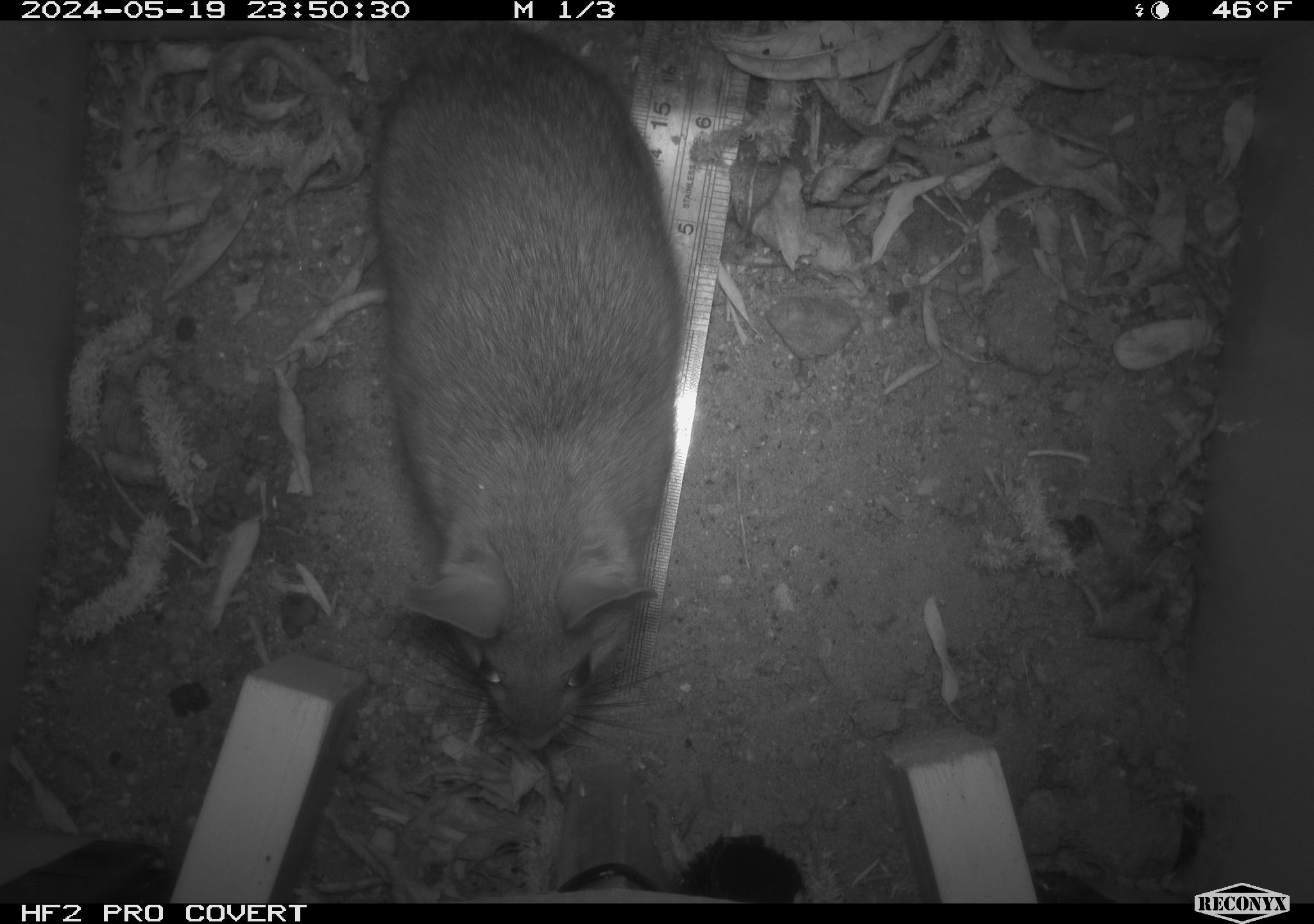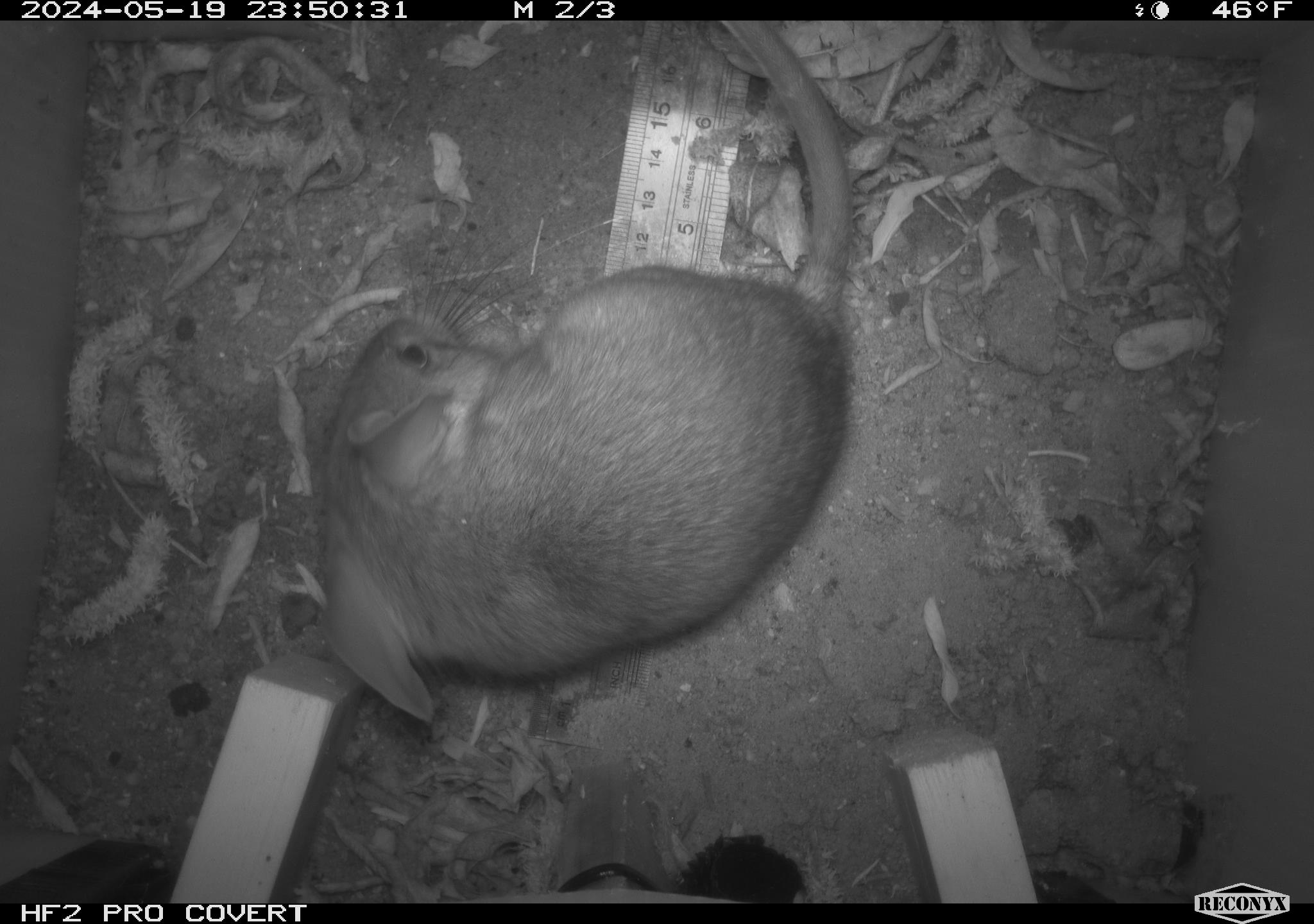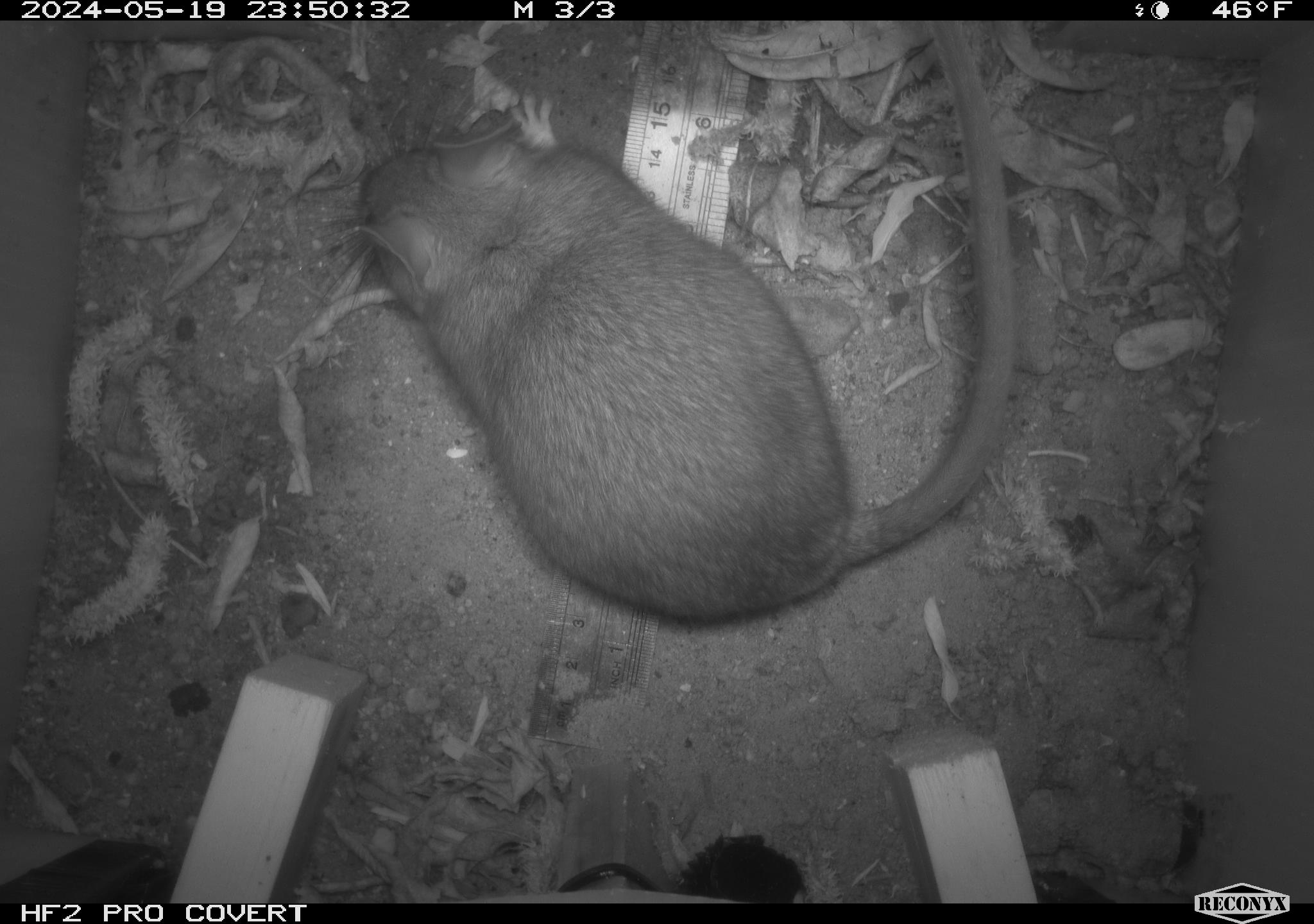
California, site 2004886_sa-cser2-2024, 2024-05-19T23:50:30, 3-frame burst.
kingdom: Animalia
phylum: Chordata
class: Mammalia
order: Rodentia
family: Muridae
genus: Rattus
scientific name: Rattus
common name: rat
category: rattus species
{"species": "rattus species (rat) (Rattus)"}